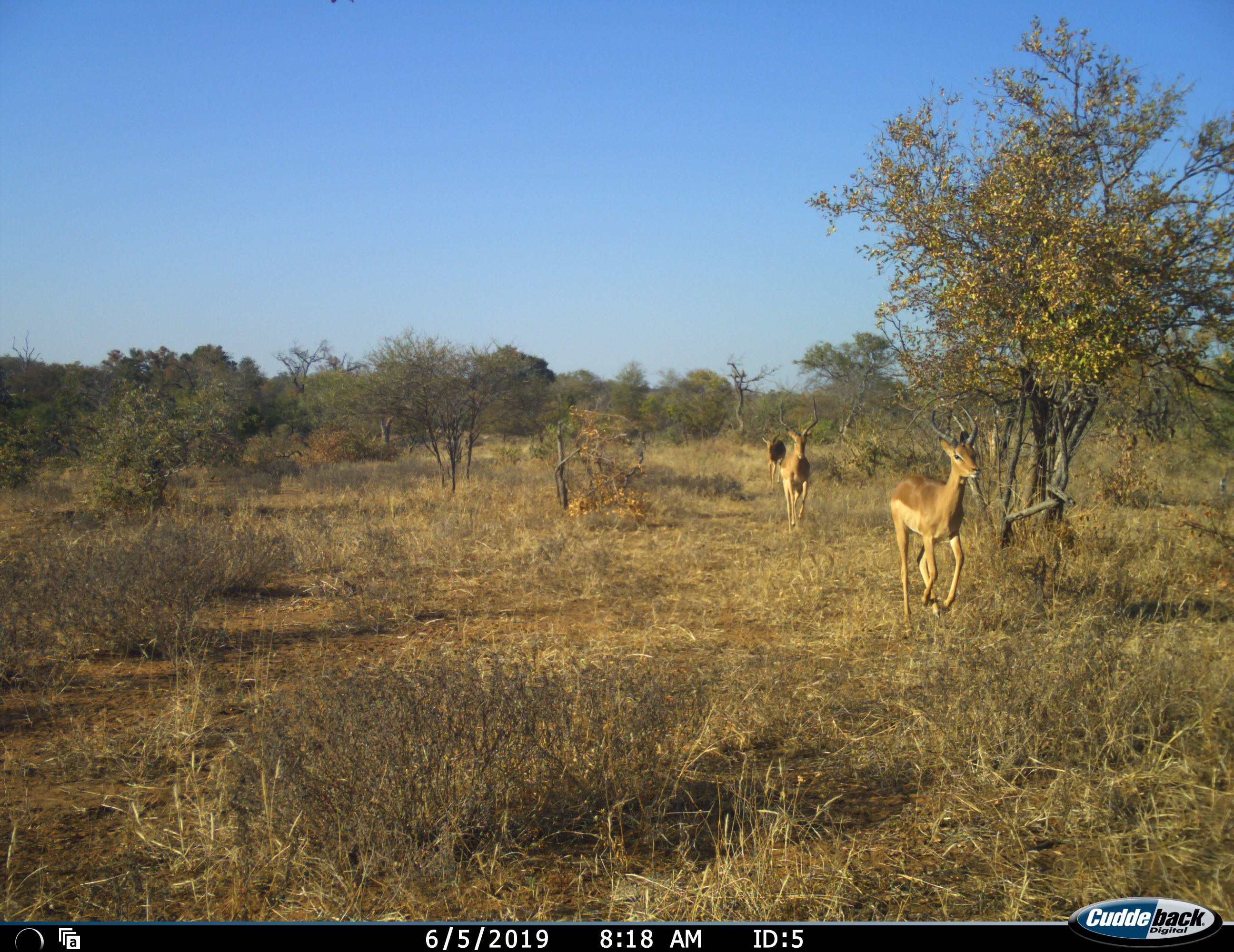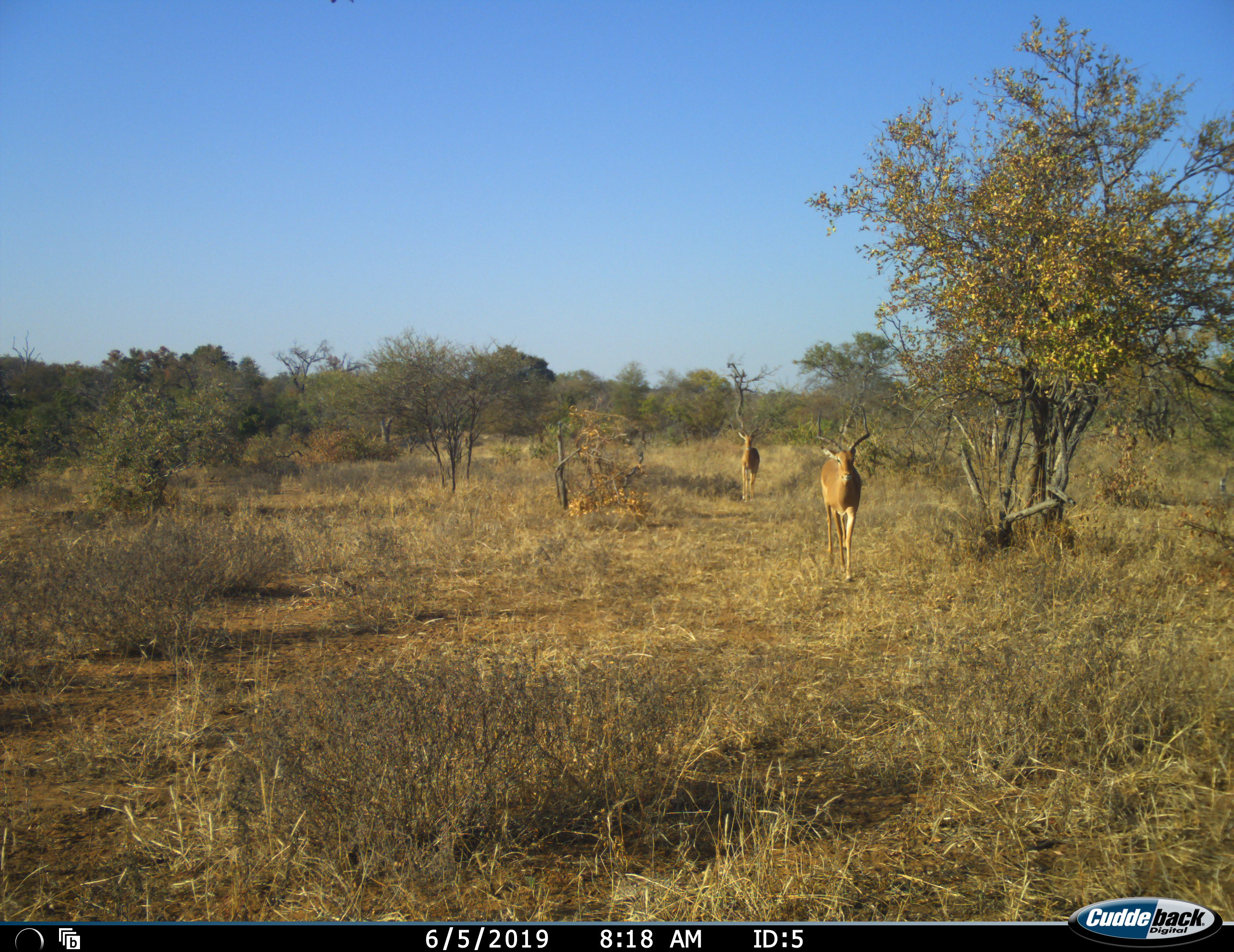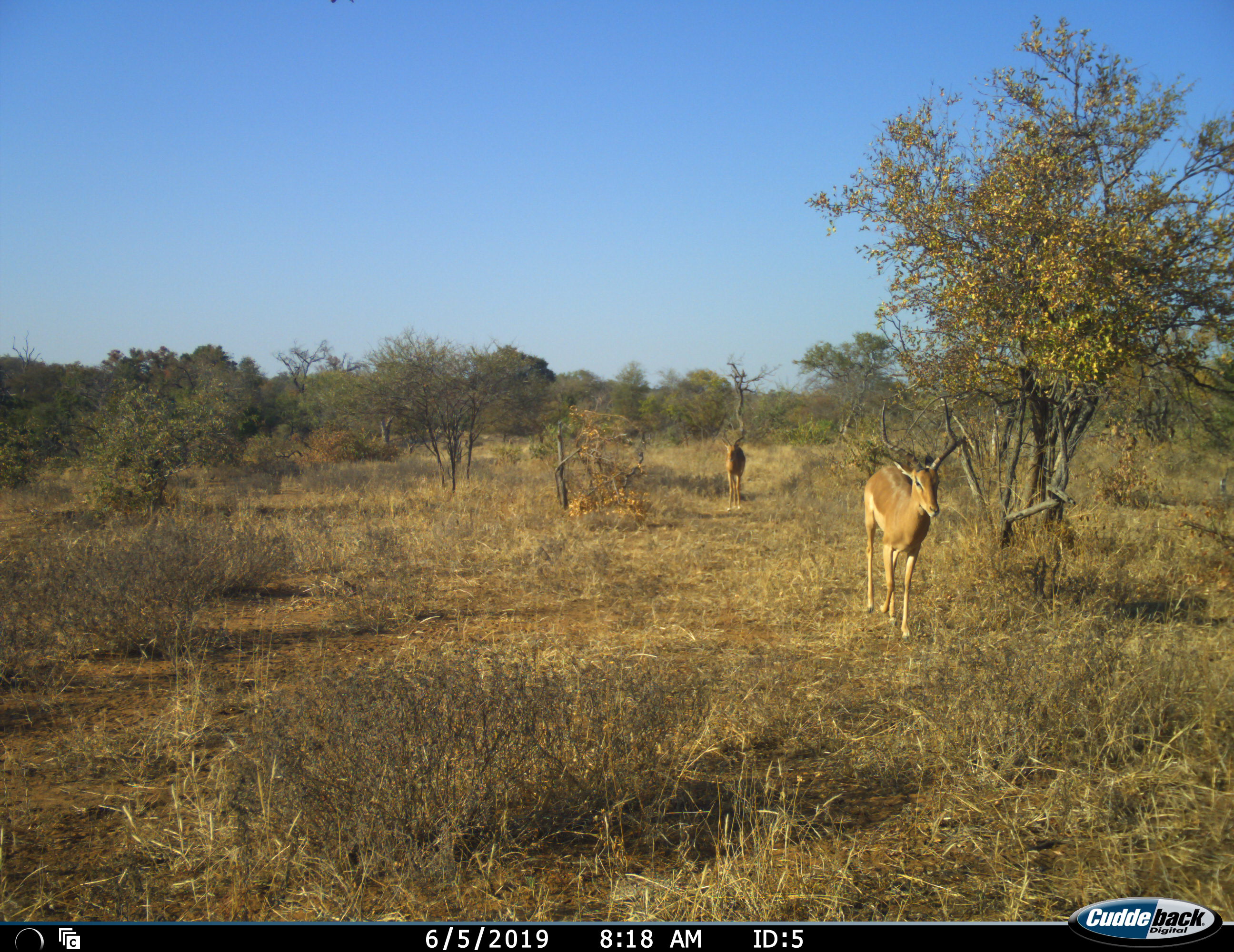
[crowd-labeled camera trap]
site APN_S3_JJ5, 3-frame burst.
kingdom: Animalia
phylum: Chordata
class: Mammalia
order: Artiodactyla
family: Bovidae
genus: Aepyceros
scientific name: Aepyceros melampus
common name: impala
Impala (Aepyceros melampus), count 3. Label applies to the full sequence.